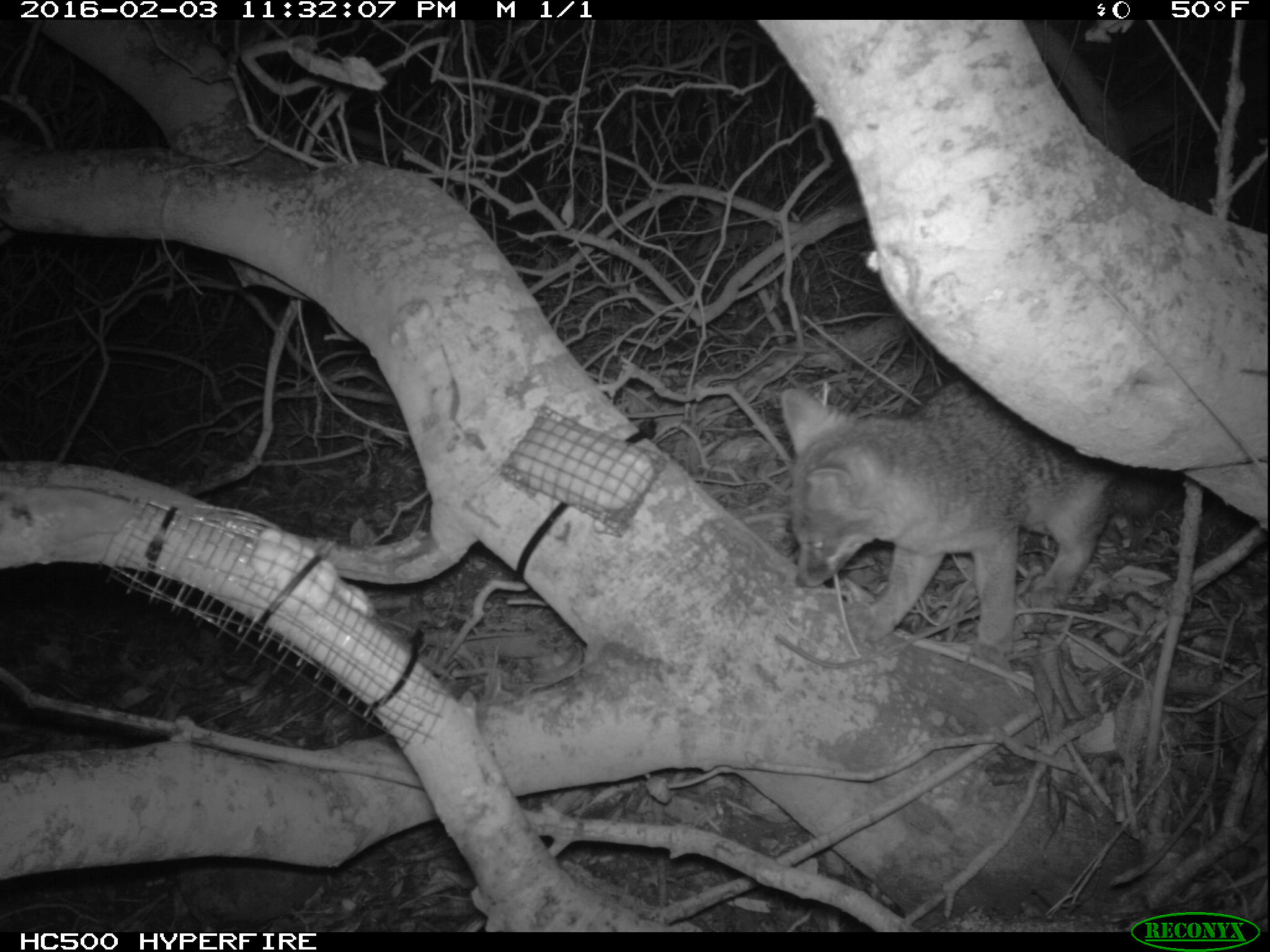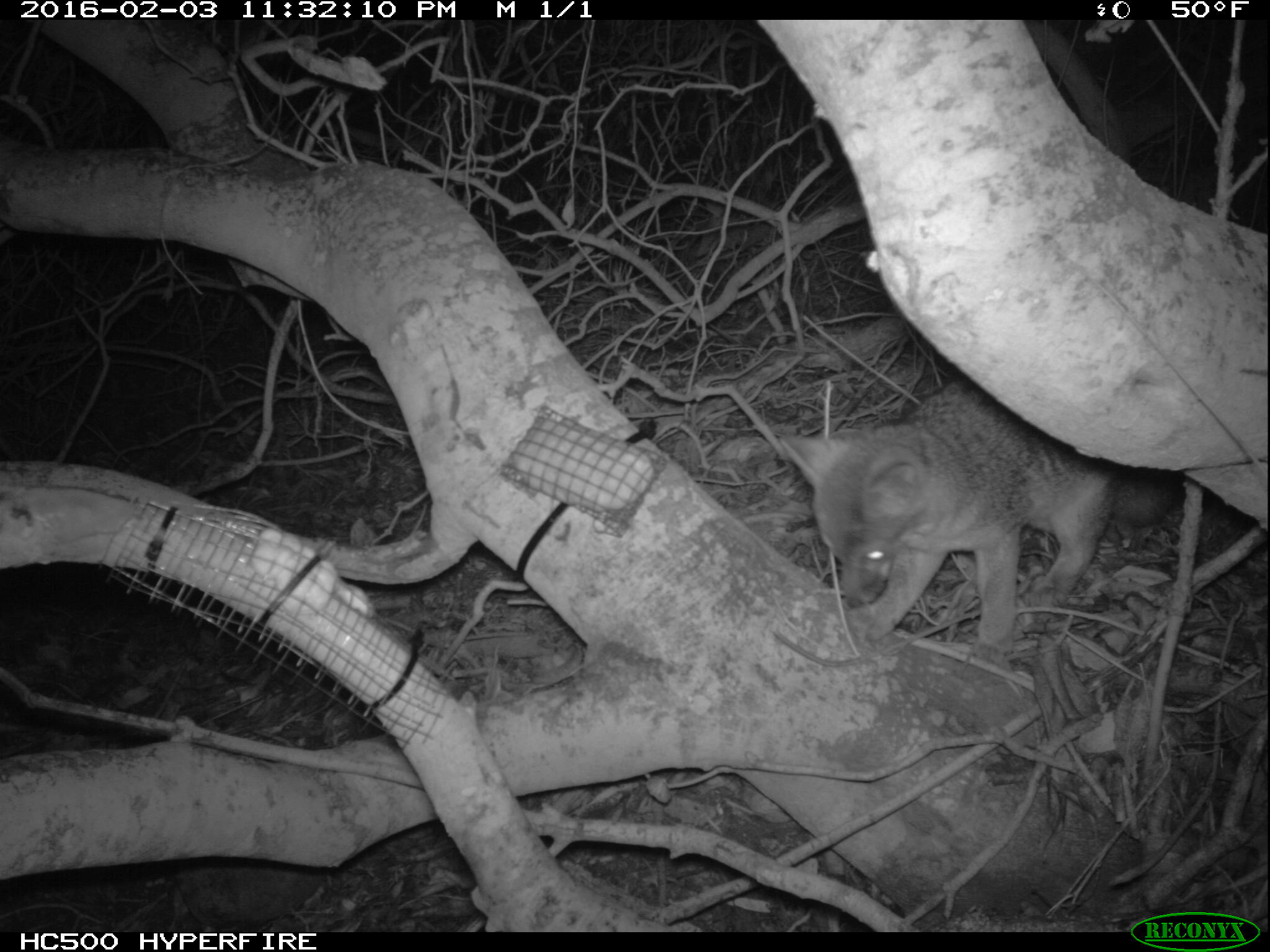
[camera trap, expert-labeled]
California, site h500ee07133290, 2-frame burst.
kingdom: Animalia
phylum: Chordata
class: Mammalia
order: Carnivora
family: Canidae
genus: Urocyon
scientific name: Urocyon littoralis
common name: island fox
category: fox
Fox (island fox) (Urocyon littoralis).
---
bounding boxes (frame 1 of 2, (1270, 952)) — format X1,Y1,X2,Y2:
fox: 771,374,1170,657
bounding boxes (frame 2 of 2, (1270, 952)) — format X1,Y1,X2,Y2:
fox: 779,376,1185,662